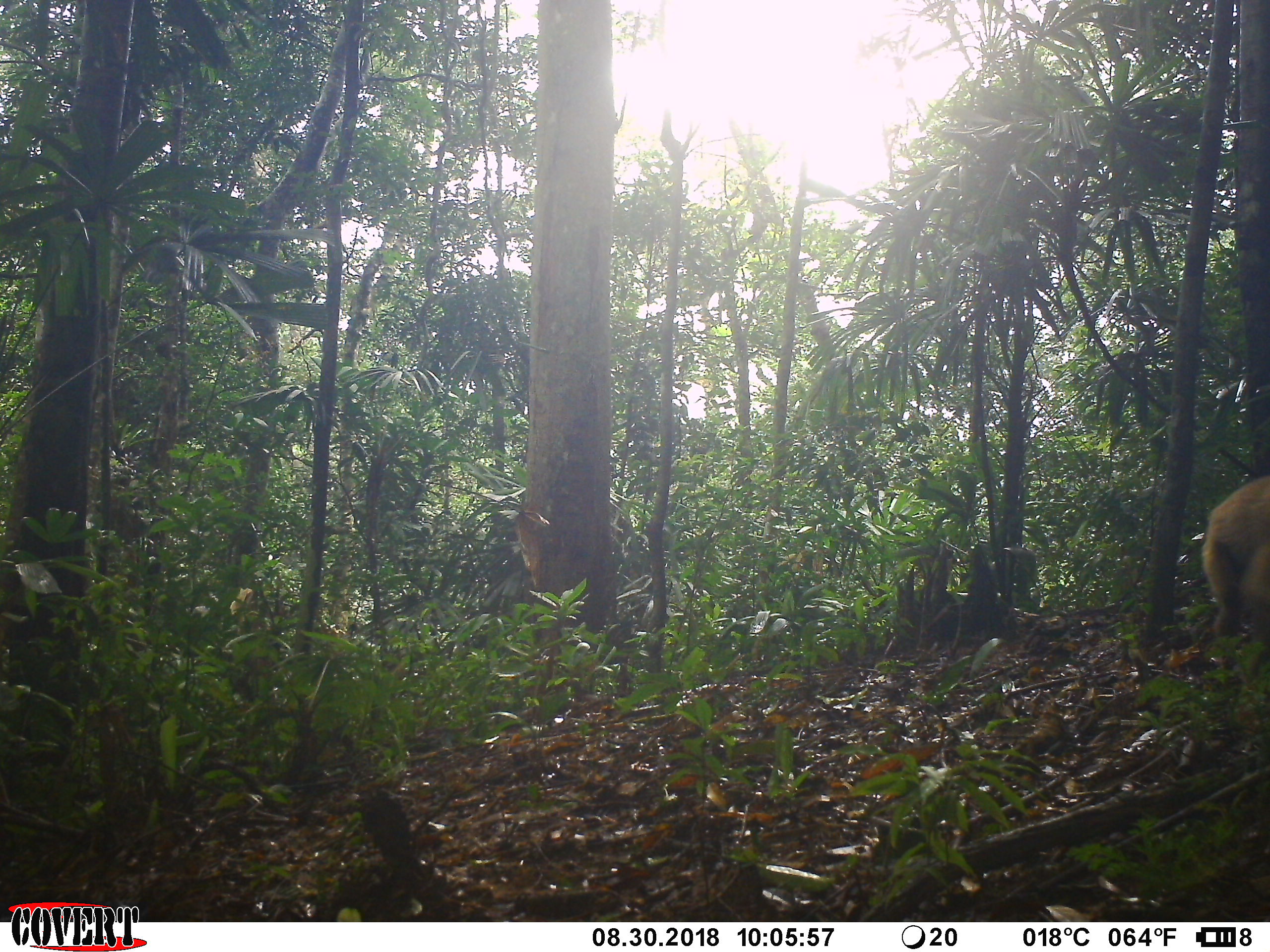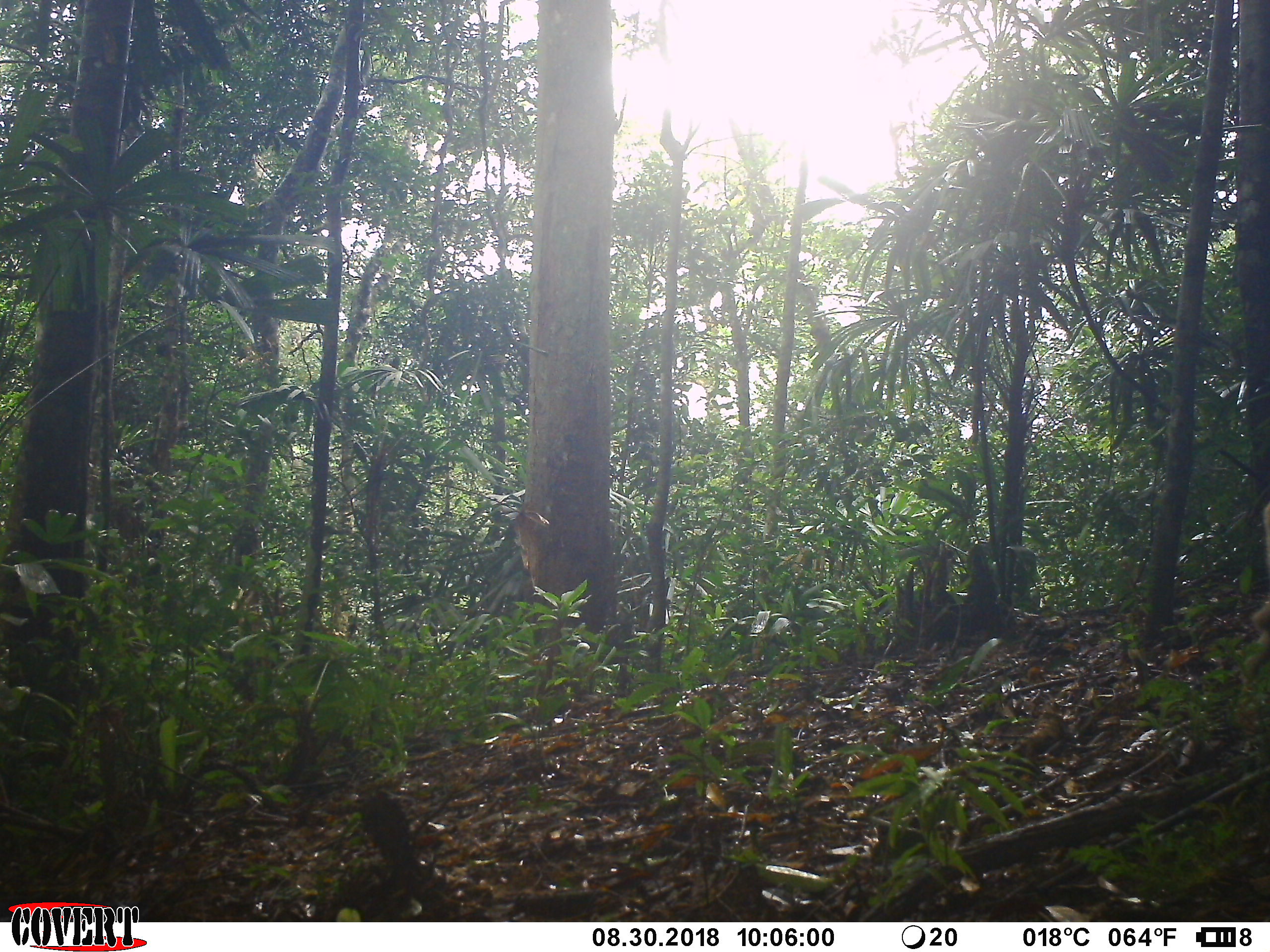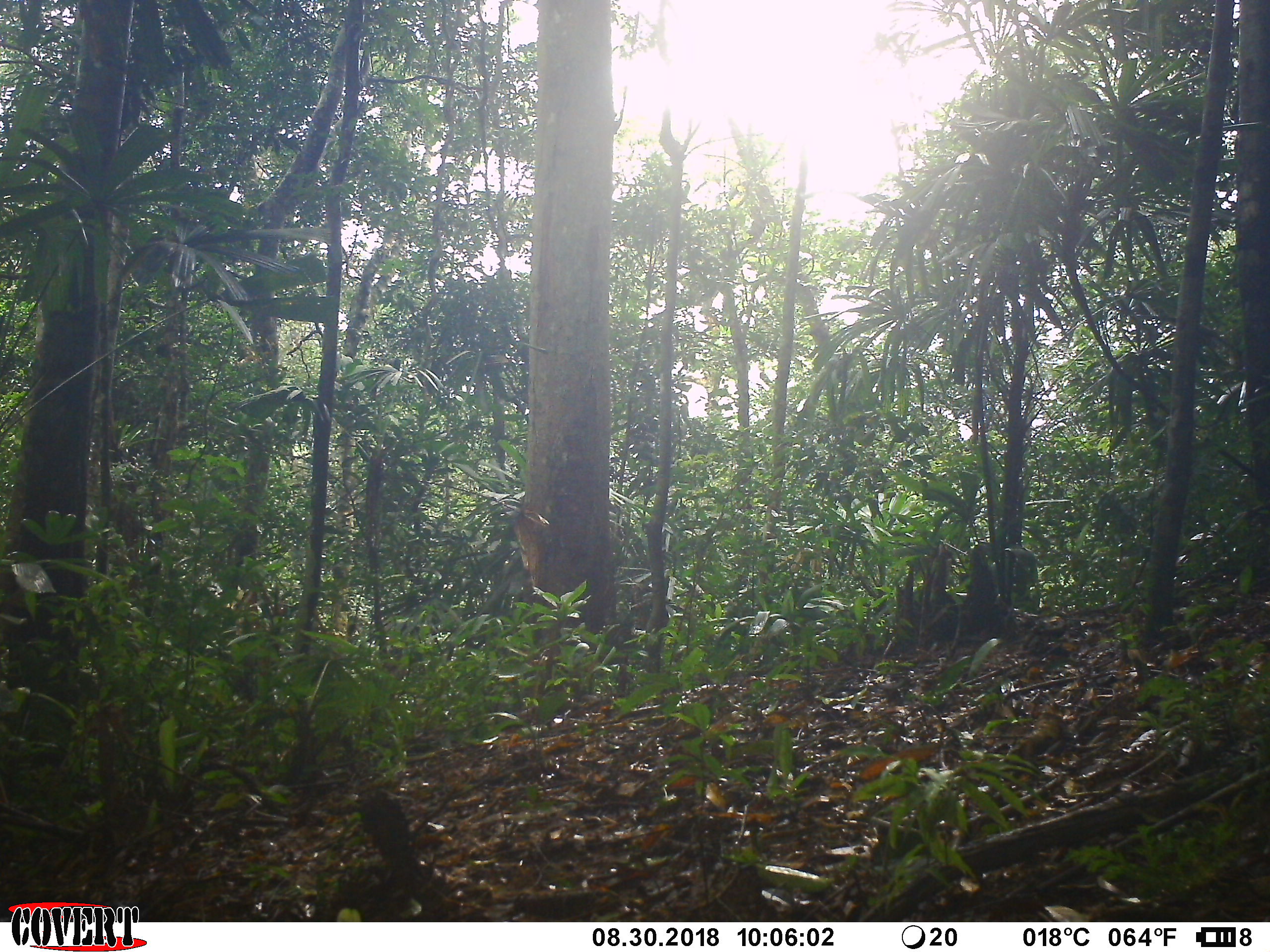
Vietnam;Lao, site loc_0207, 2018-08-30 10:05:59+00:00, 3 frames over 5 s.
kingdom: Animalia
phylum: Chordata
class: Mammalia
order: Primates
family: Cercopithecidae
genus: Macaca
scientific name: Macaca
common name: macaque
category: unidentified macaque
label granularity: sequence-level